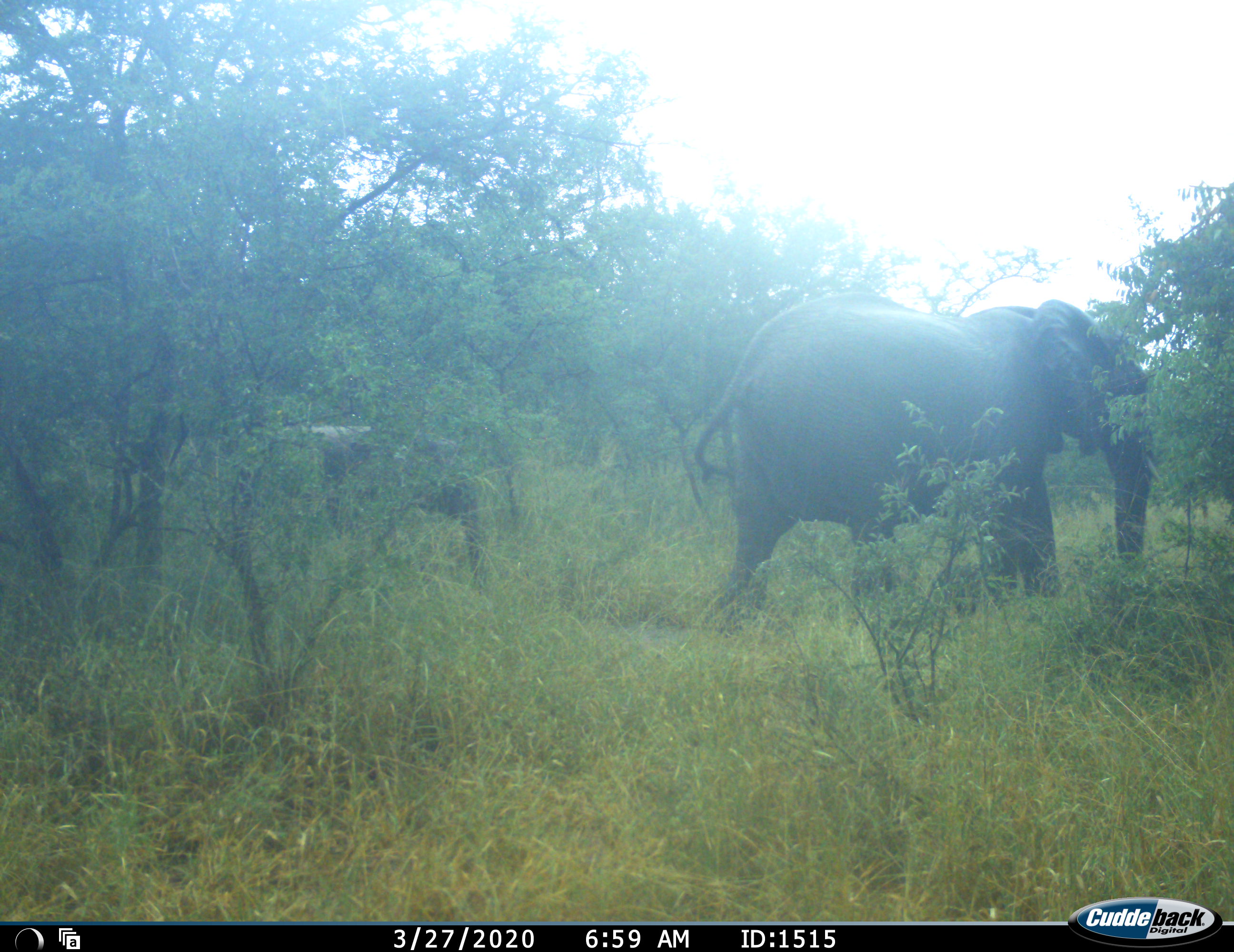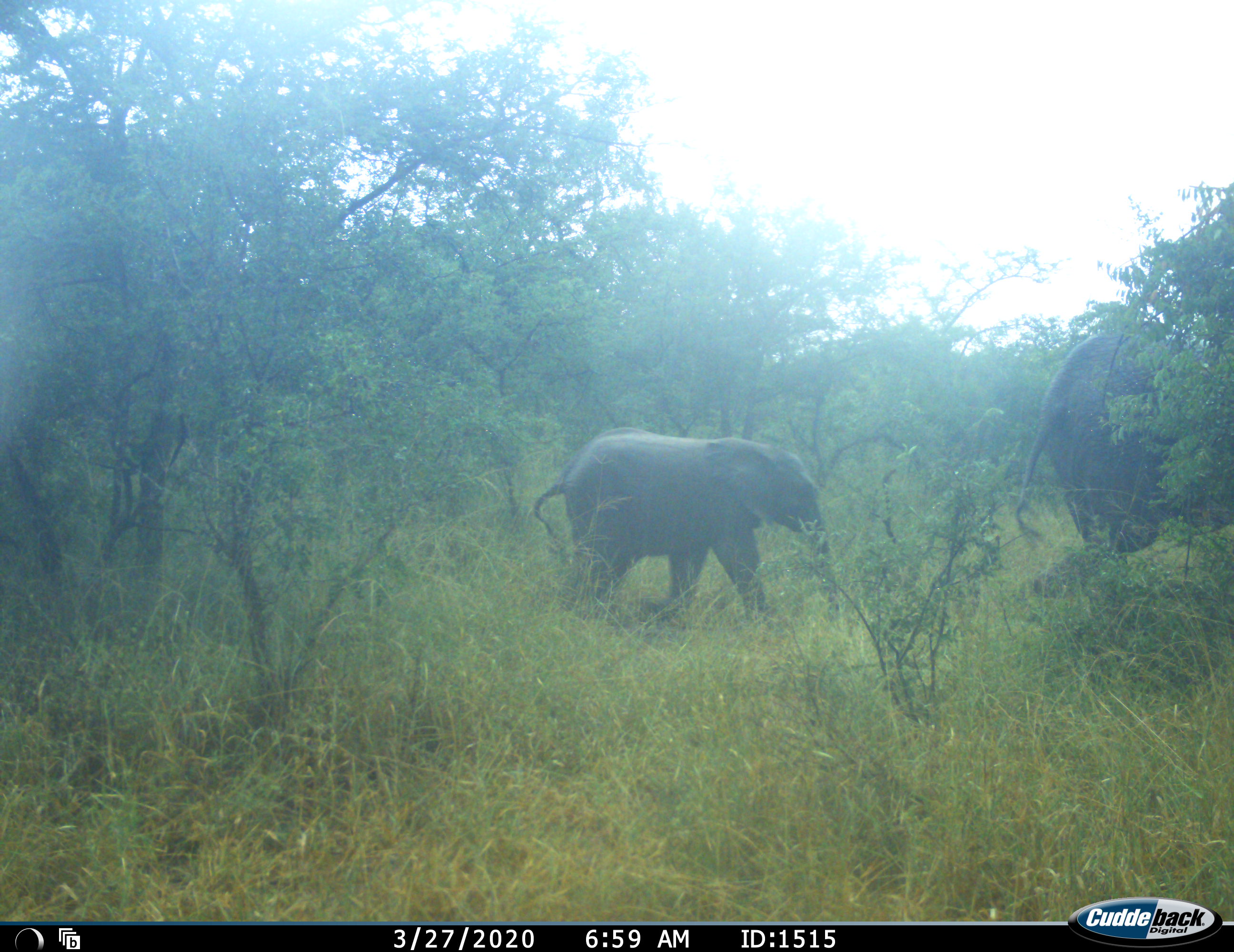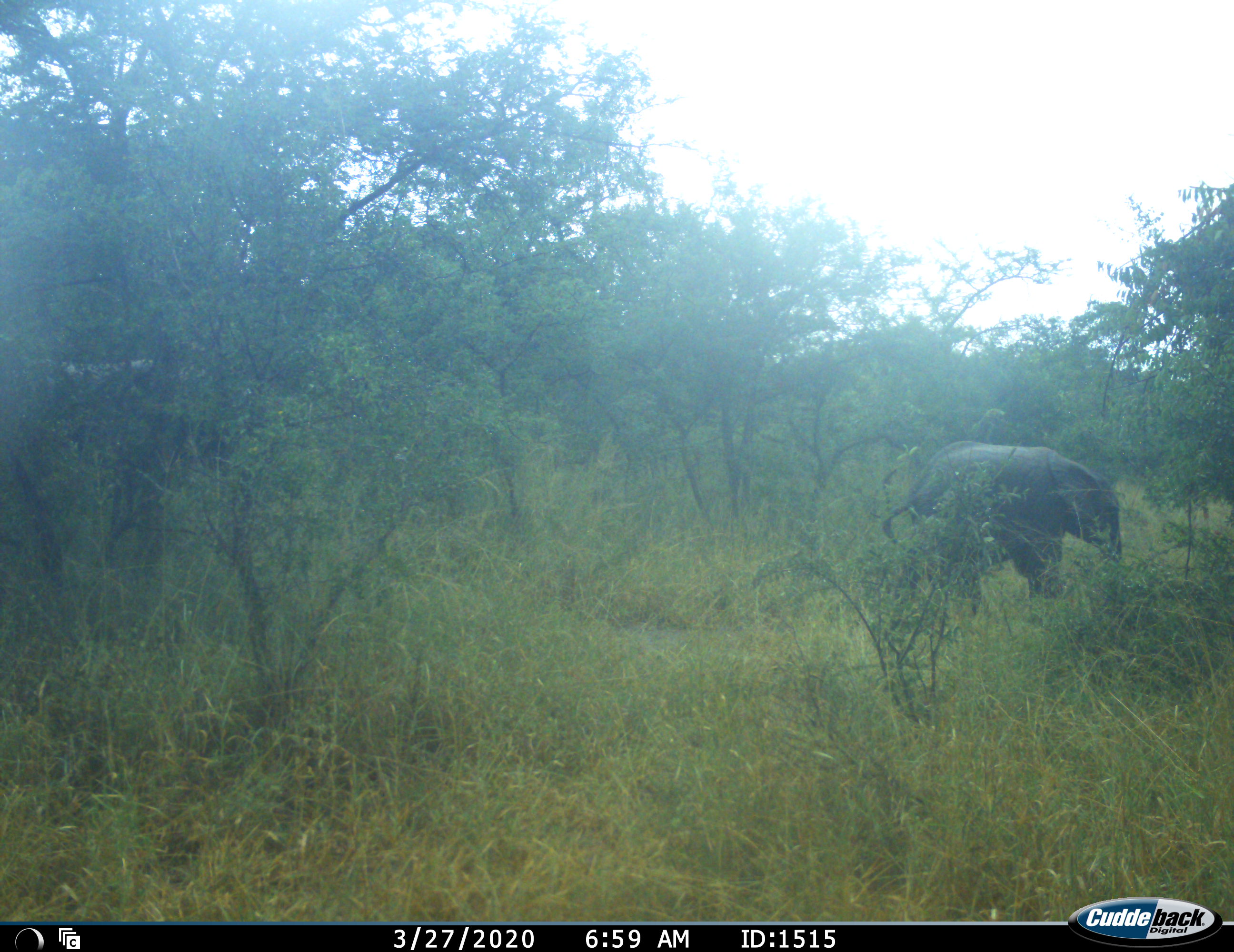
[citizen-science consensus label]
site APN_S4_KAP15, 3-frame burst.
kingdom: Animalia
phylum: Chordata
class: Mammalia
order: Proboscidea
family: Elephantidae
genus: Loxodonta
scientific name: Loxodonta africana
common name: african bush elephant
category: elephant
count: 2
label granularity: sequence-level